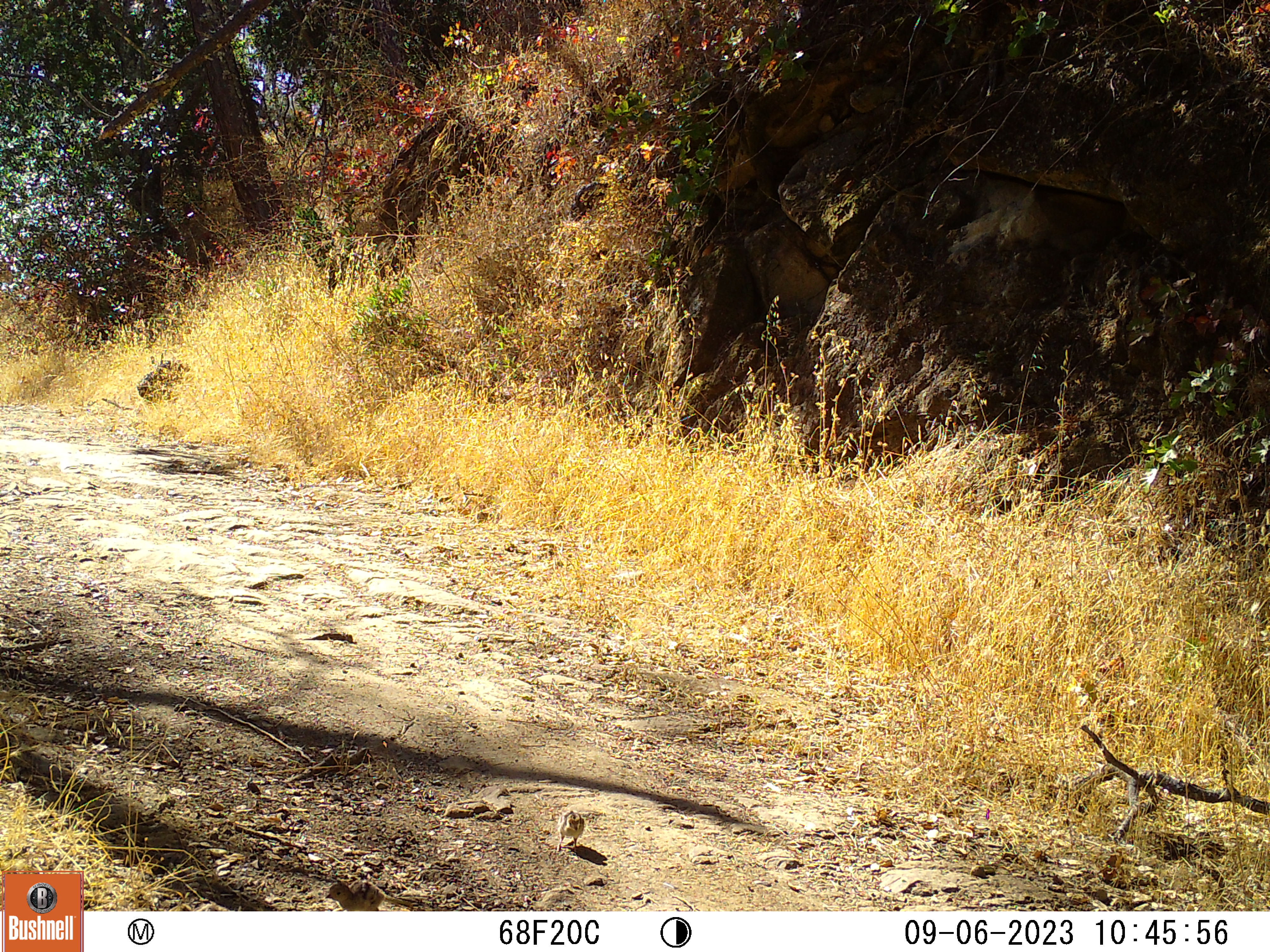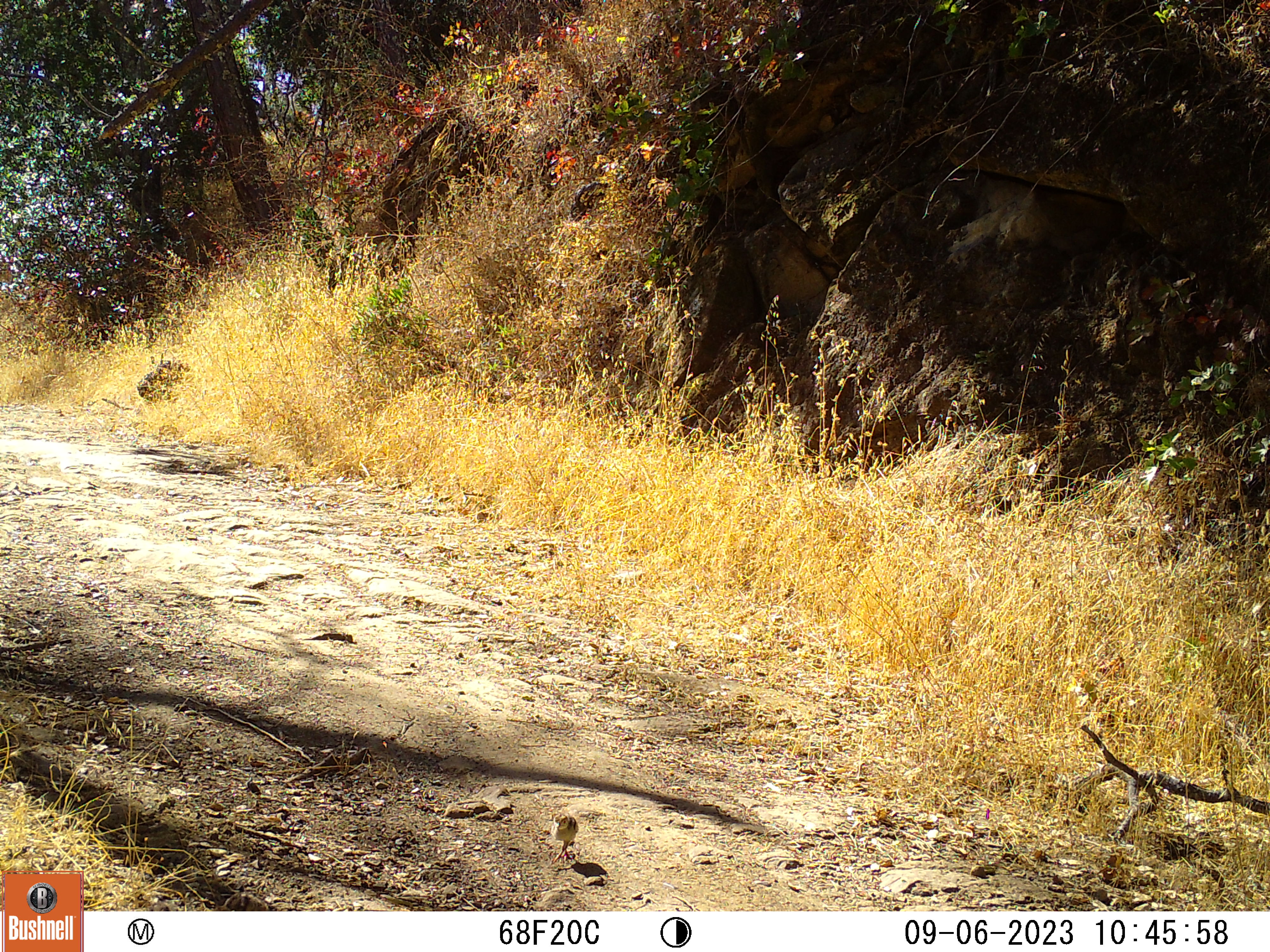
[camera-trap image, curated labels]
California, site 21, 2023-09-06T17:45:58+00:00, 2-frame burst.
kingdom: Animalia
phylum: Chordata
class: Aves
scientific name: Aves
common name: bird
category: unknown bird